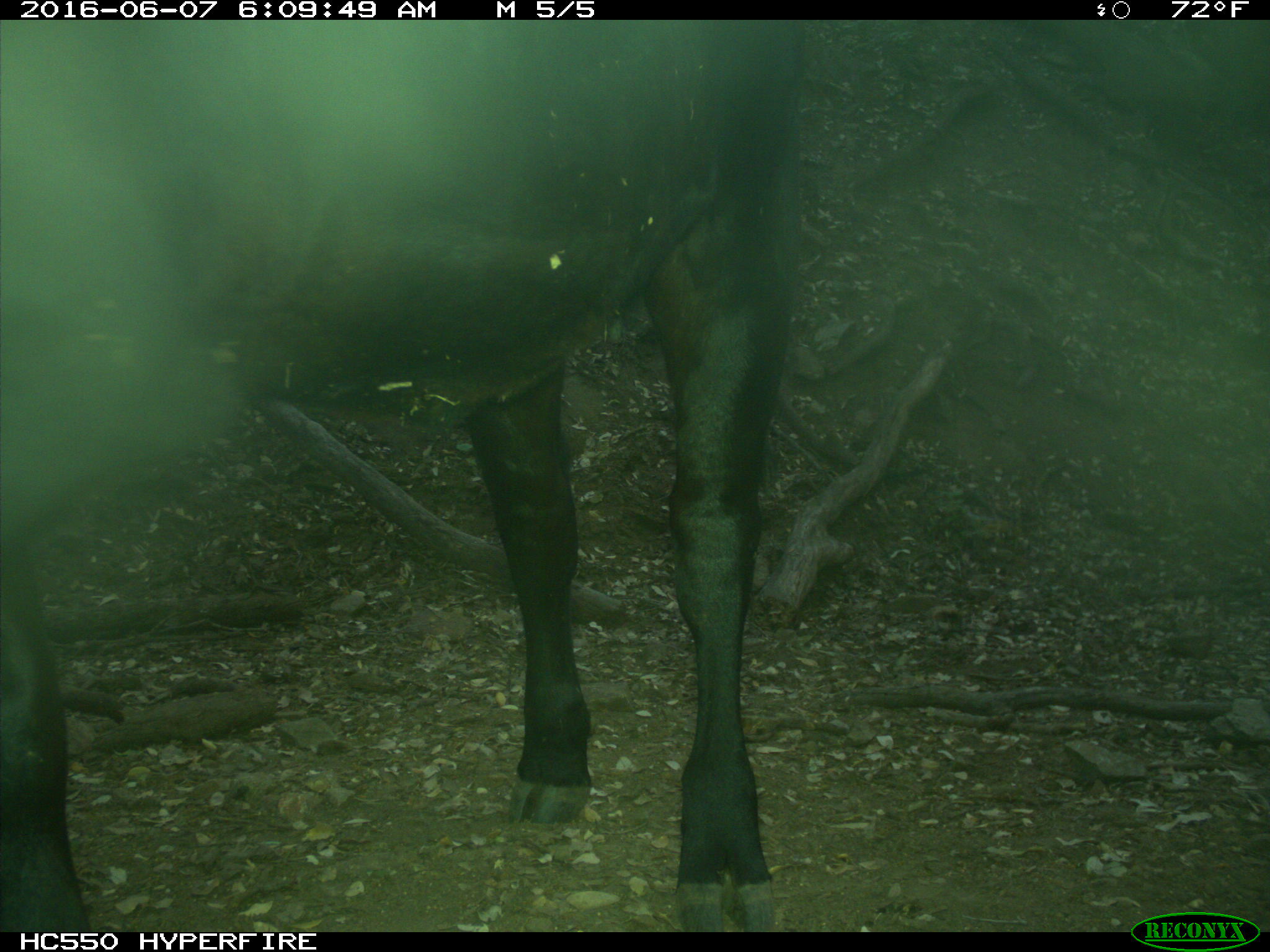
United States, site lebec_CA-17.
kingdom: Animalia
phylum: Chordata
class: Mammalia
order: Artiodactyla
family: Bovidae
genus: Bos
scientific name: Bos taurus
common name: domestic cow